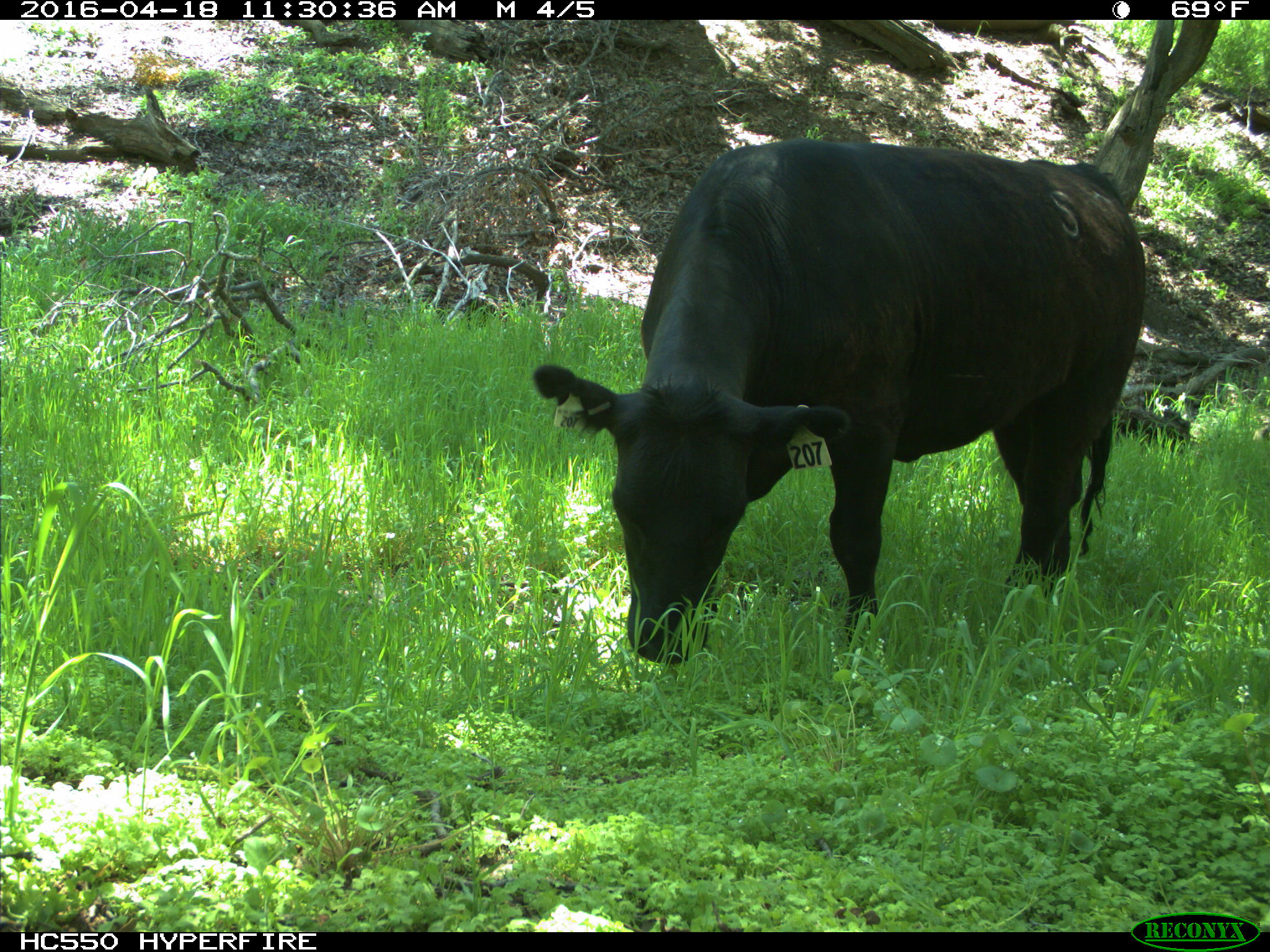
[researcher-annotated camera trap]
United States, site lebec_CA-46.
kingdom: Animalia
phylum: Chordata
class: Mammalia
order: Artiodactyla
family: Bovidae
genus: Bos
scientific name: Bos taurus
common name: domestic cow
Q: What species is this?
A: Bos taurus (domestic cow).